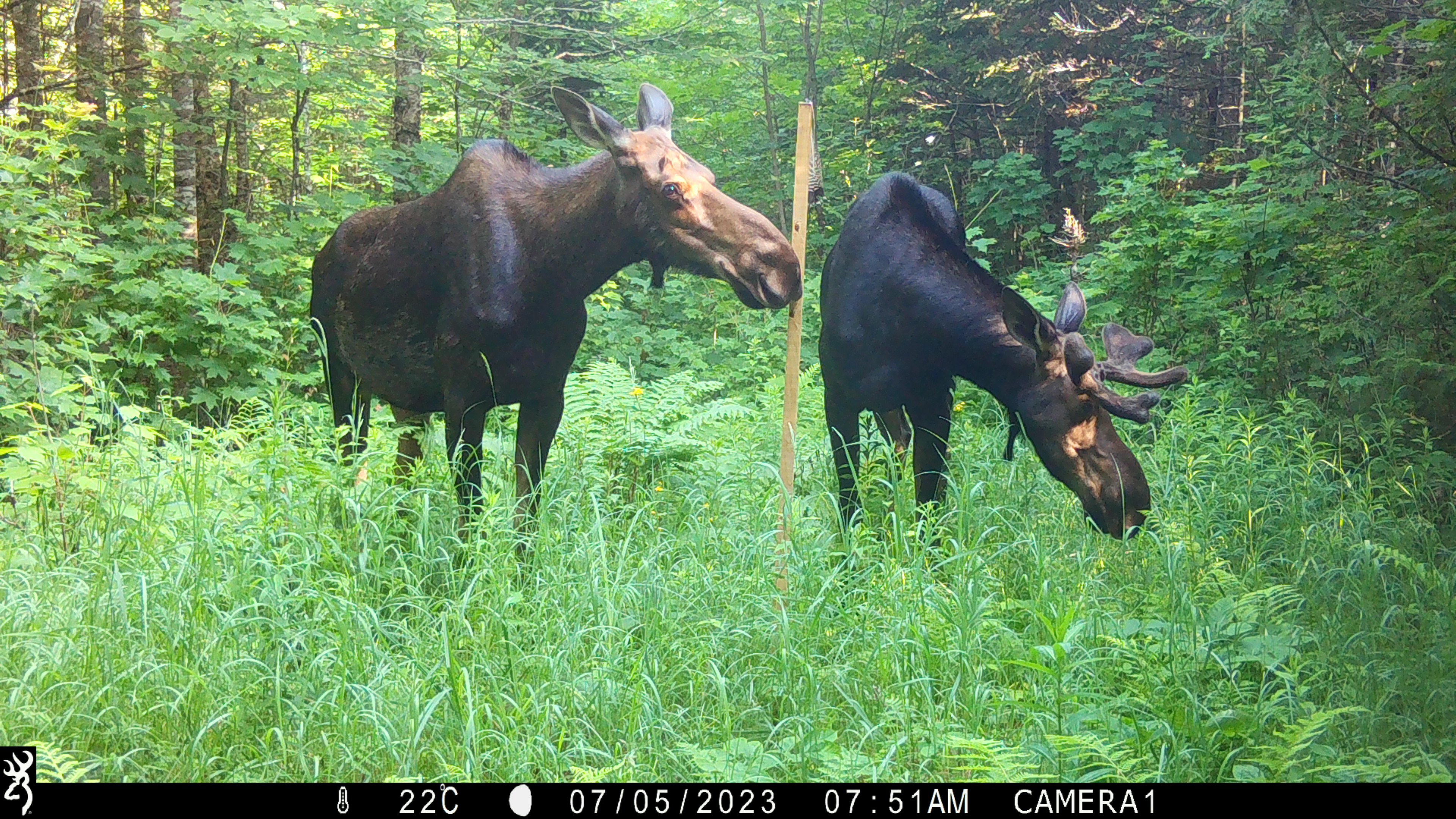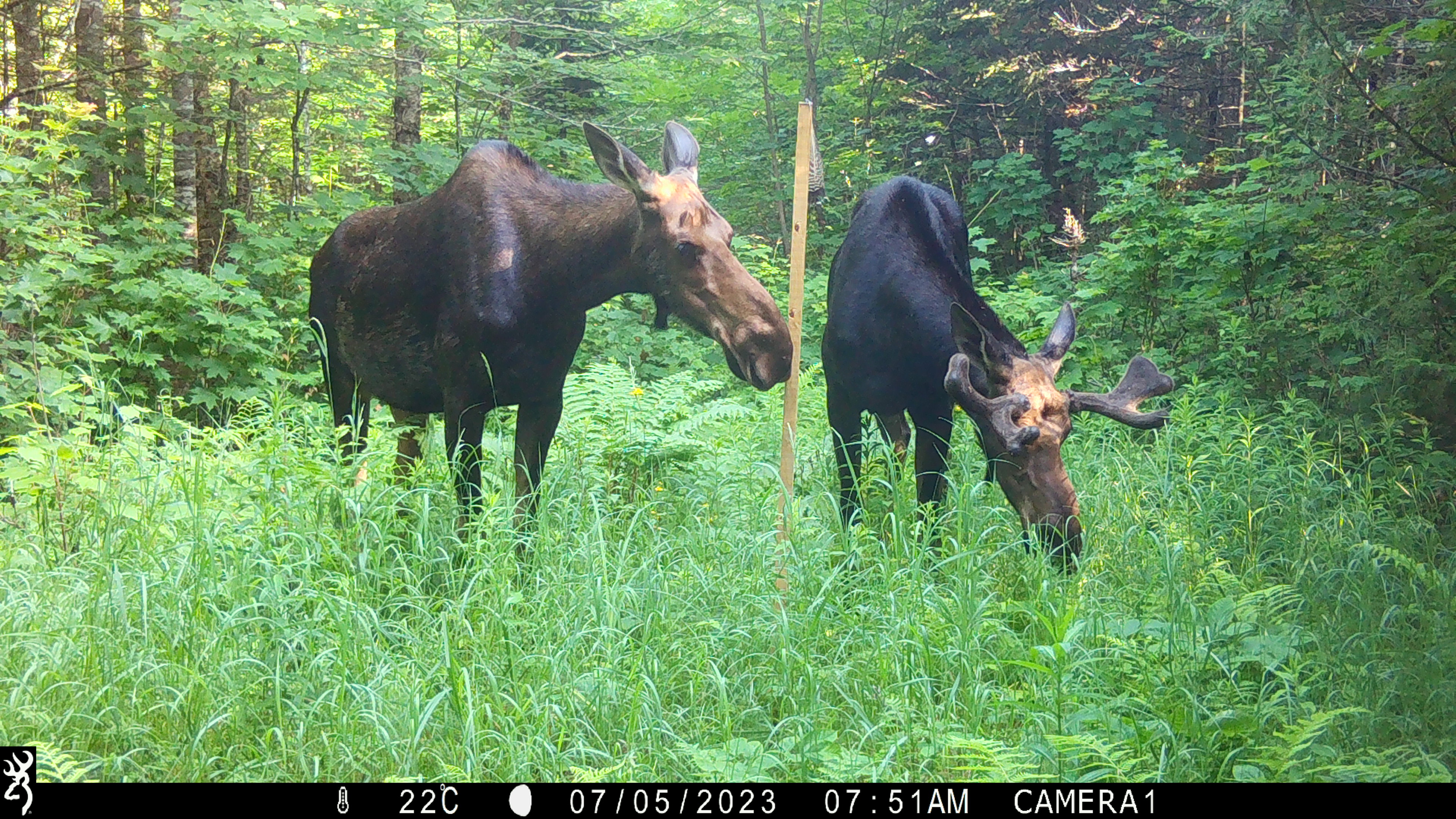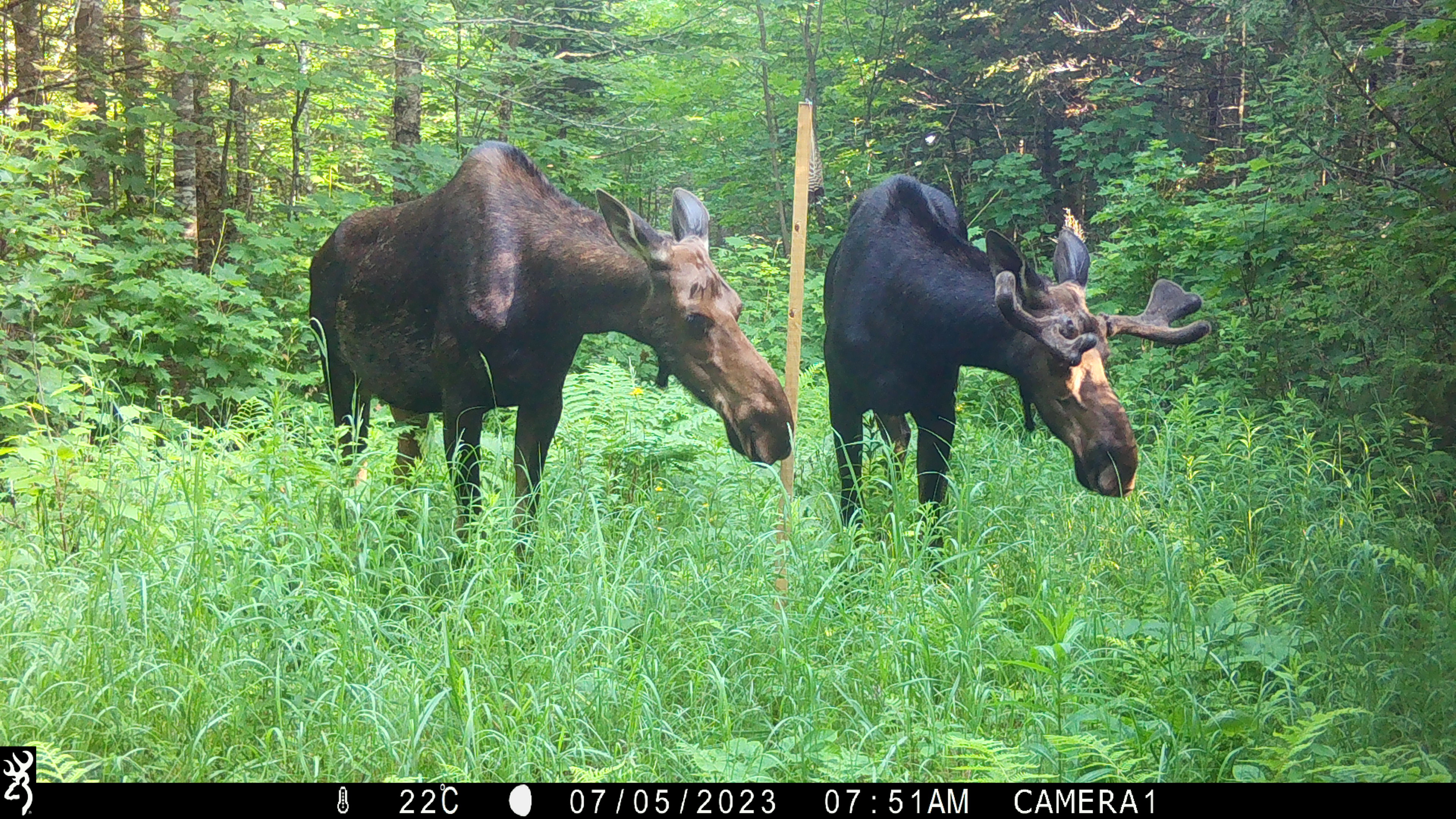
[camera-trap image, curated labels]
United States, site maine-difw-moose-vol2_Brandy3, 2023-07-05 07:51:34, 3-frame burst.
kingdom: Animalia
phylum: Chordata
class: Mammalia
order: Artiodactyla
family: Cervidae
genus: Alces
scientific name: Alces alces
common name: moose